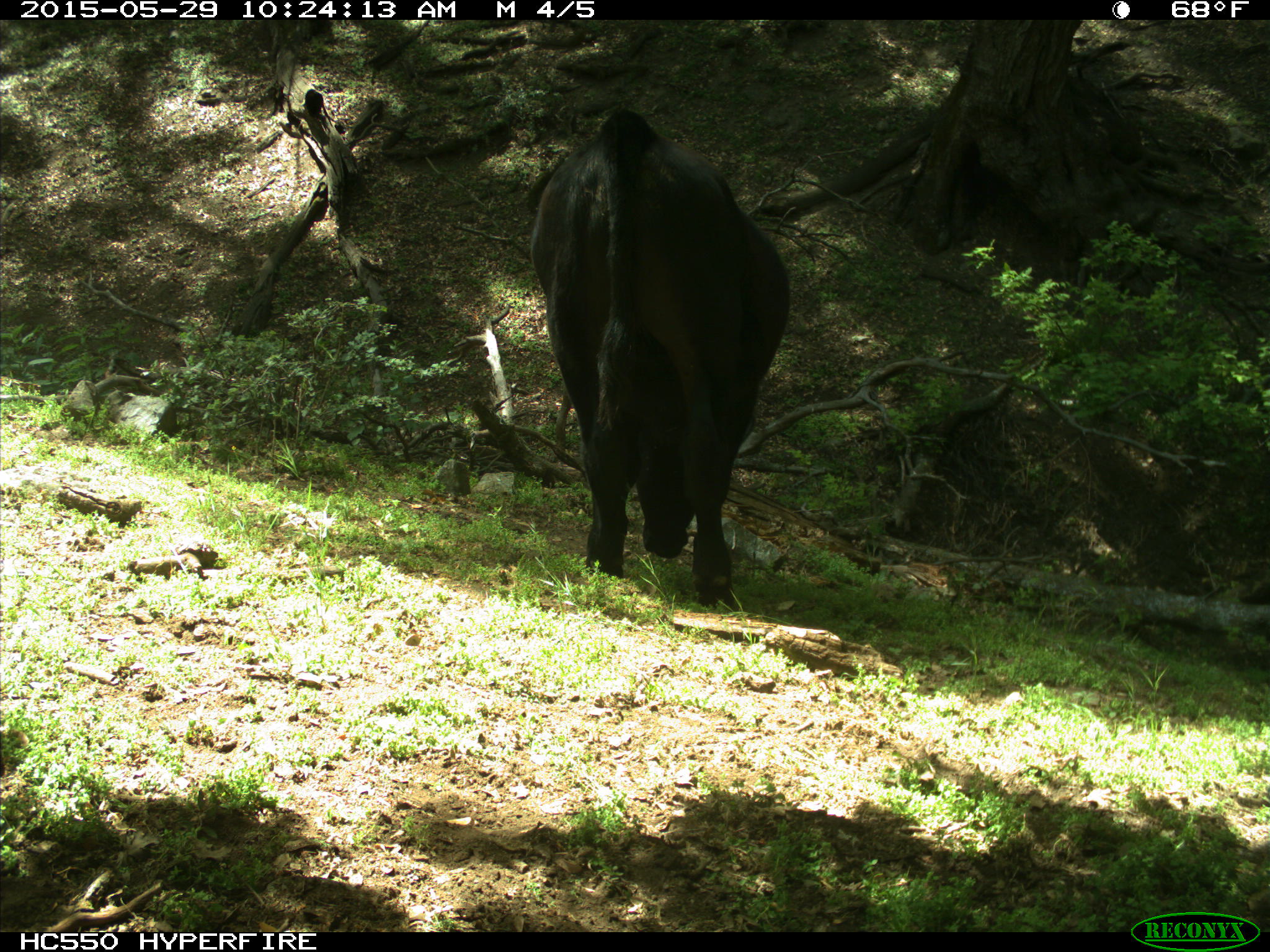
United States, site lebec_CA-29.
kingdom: Animalia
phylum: Chordata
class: Mammalia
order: Artiodactyla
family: Bovidae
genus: Bos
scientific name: Bos taurus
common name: domestic cow